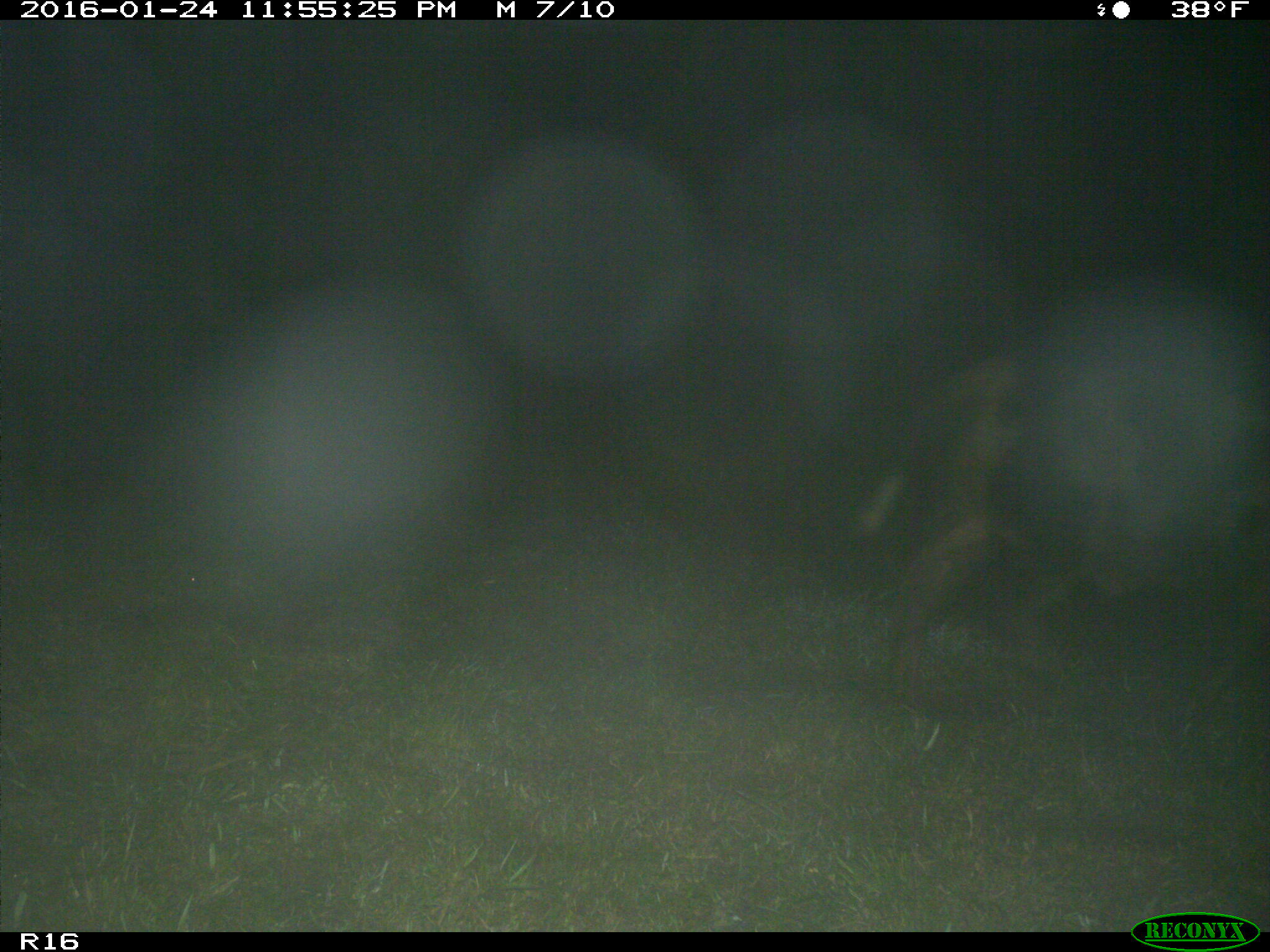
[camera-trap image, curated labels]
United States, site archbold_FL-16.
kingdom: Animalia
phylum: Chordata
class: Mammalia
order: Artiodactyla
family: Suidae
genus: Sus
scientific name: Sus scrofa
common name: wild boar